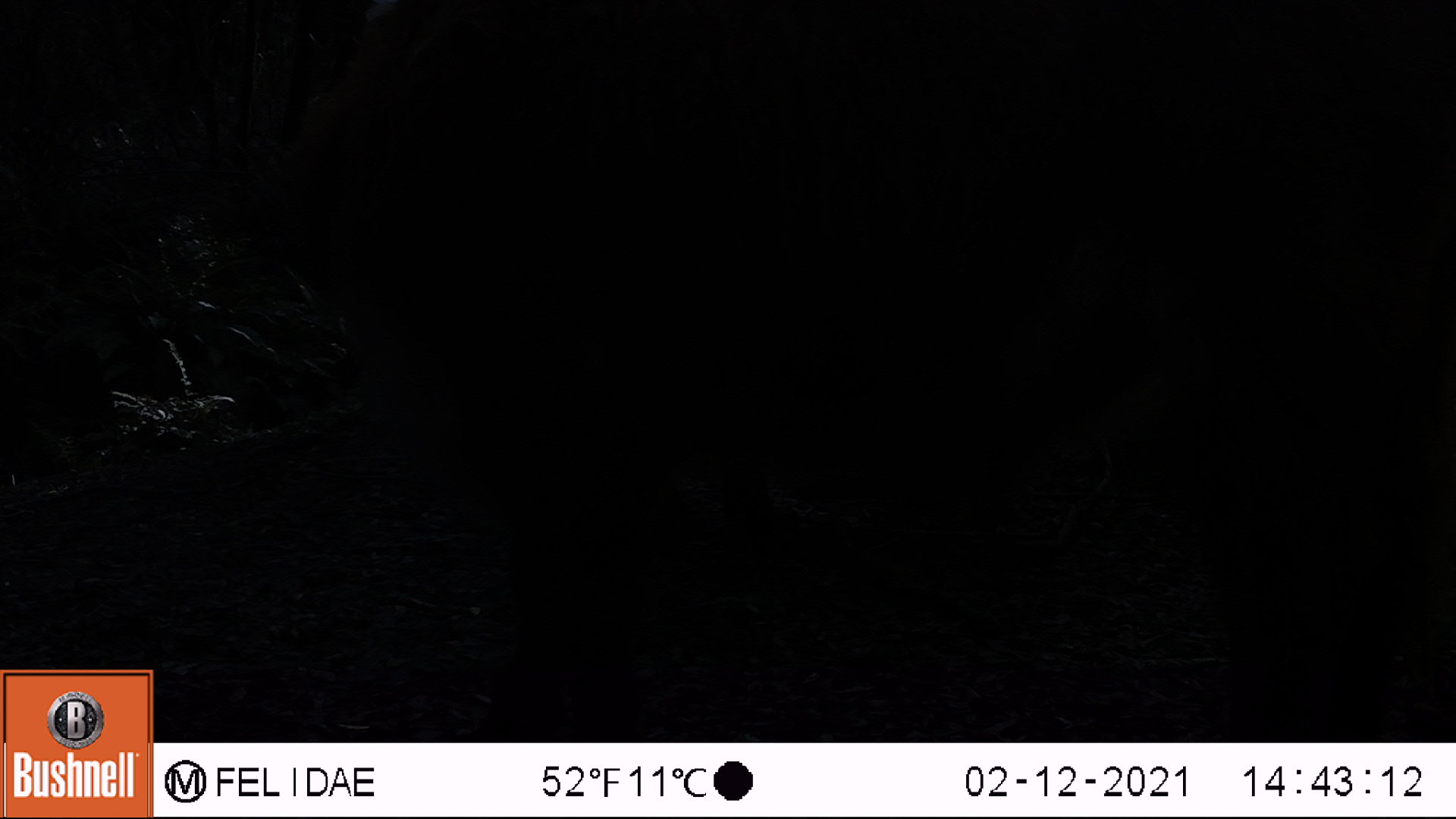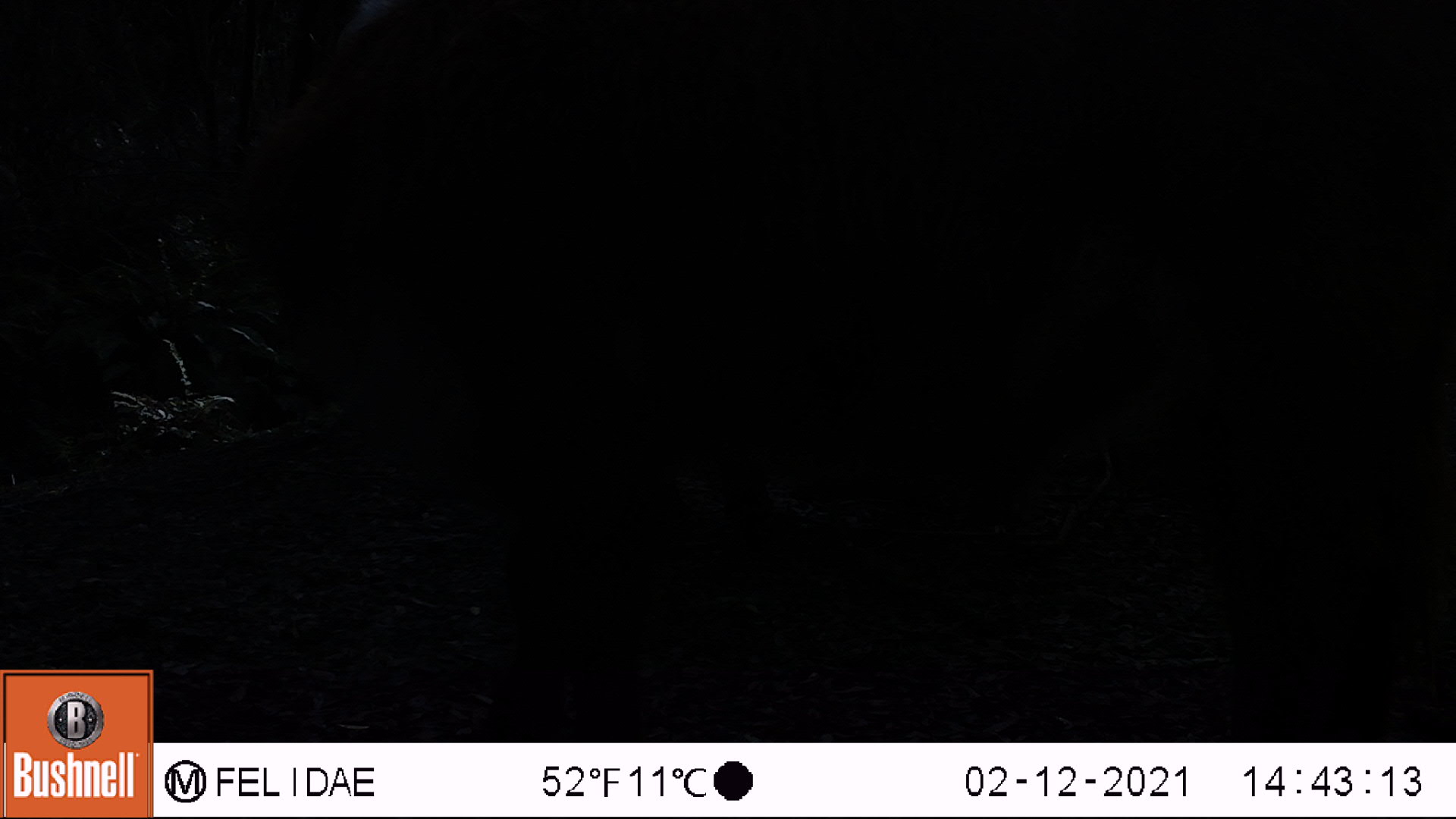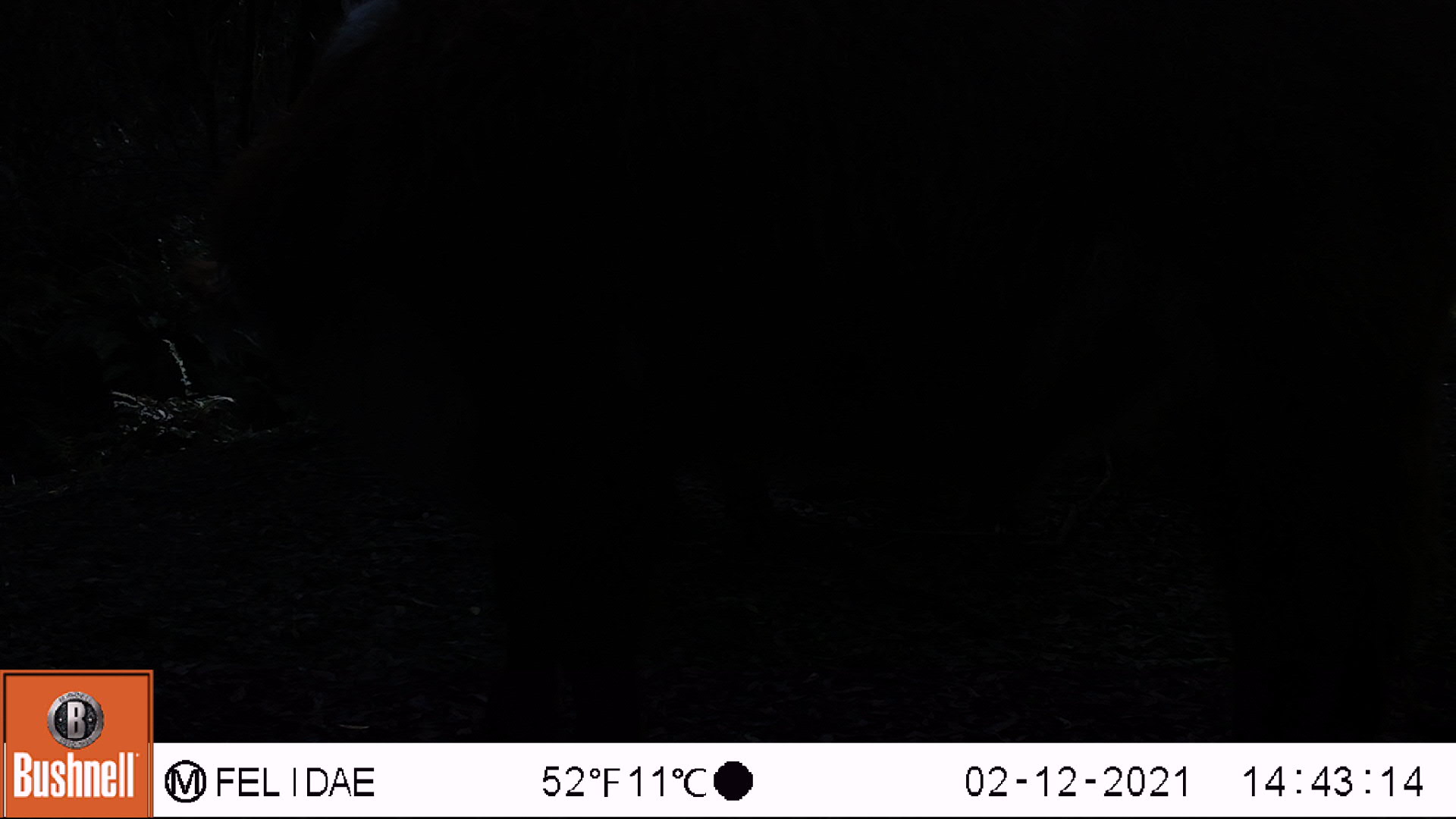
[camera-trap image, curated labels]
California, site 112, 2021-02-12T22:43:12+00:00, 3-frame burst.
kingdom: Animalia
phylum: Chordata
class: Mammalia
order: Artiodactyla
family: Bovidae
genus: Bos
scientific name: Bos taurus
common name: domestic cattle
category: cattle